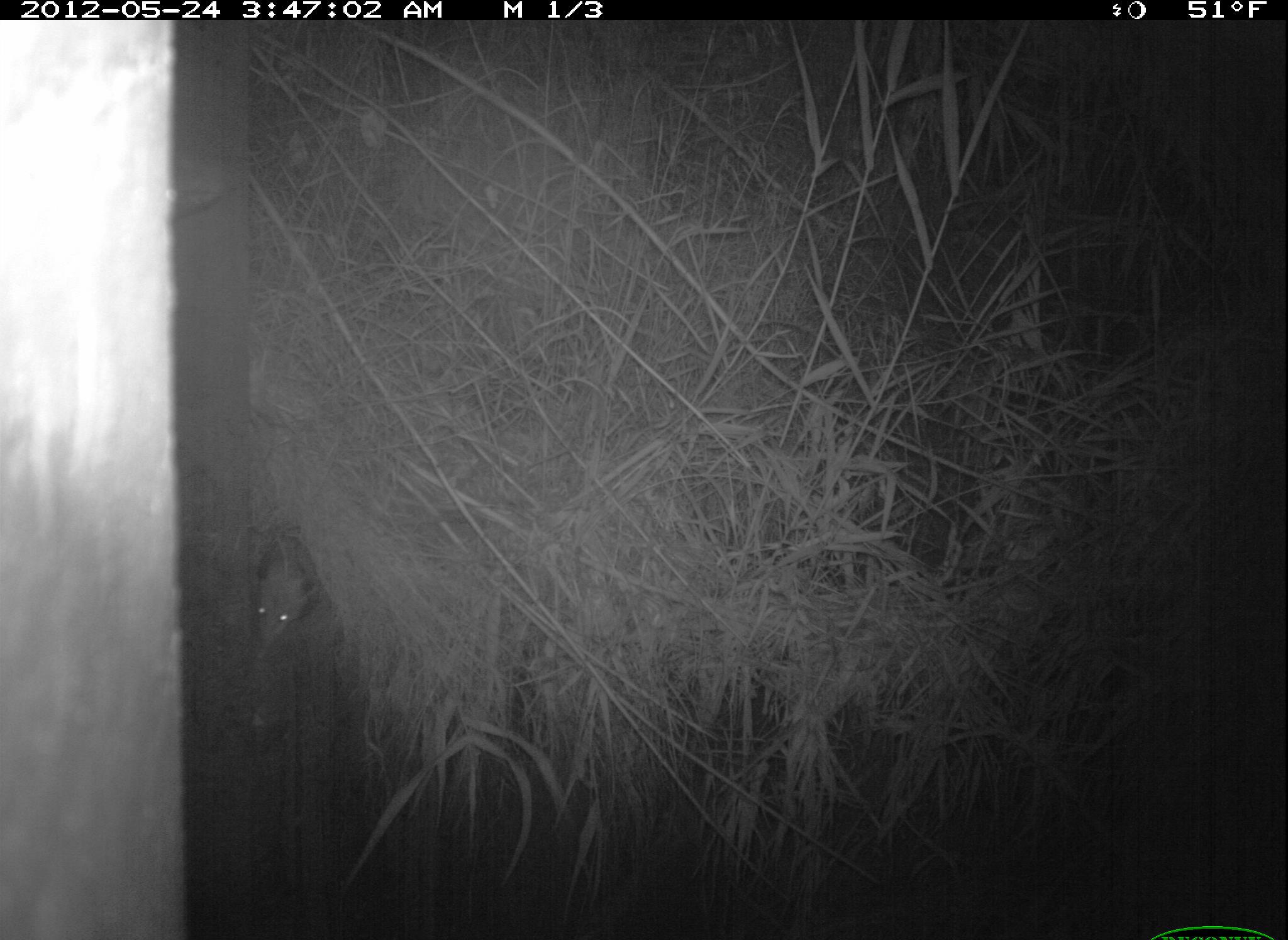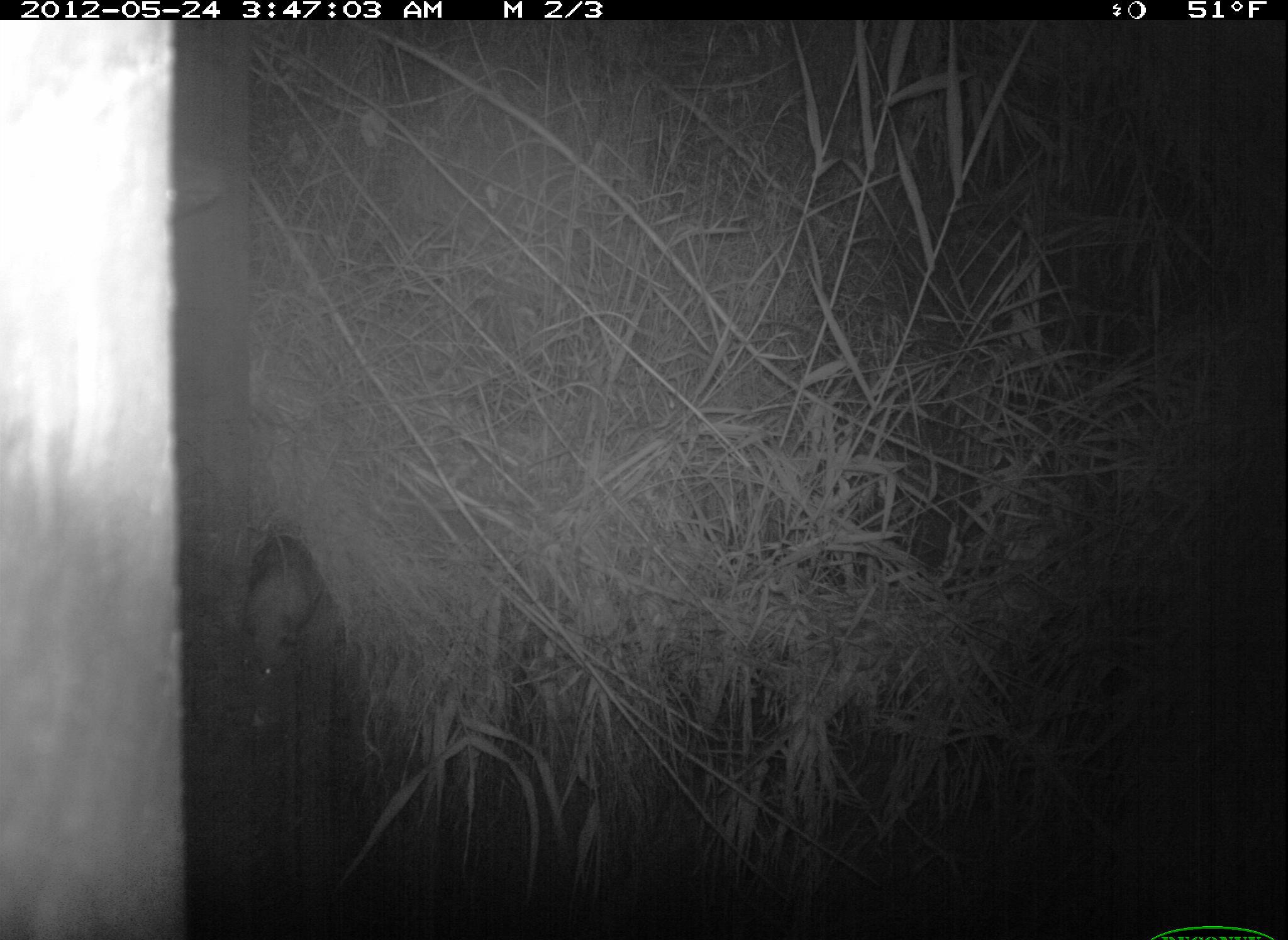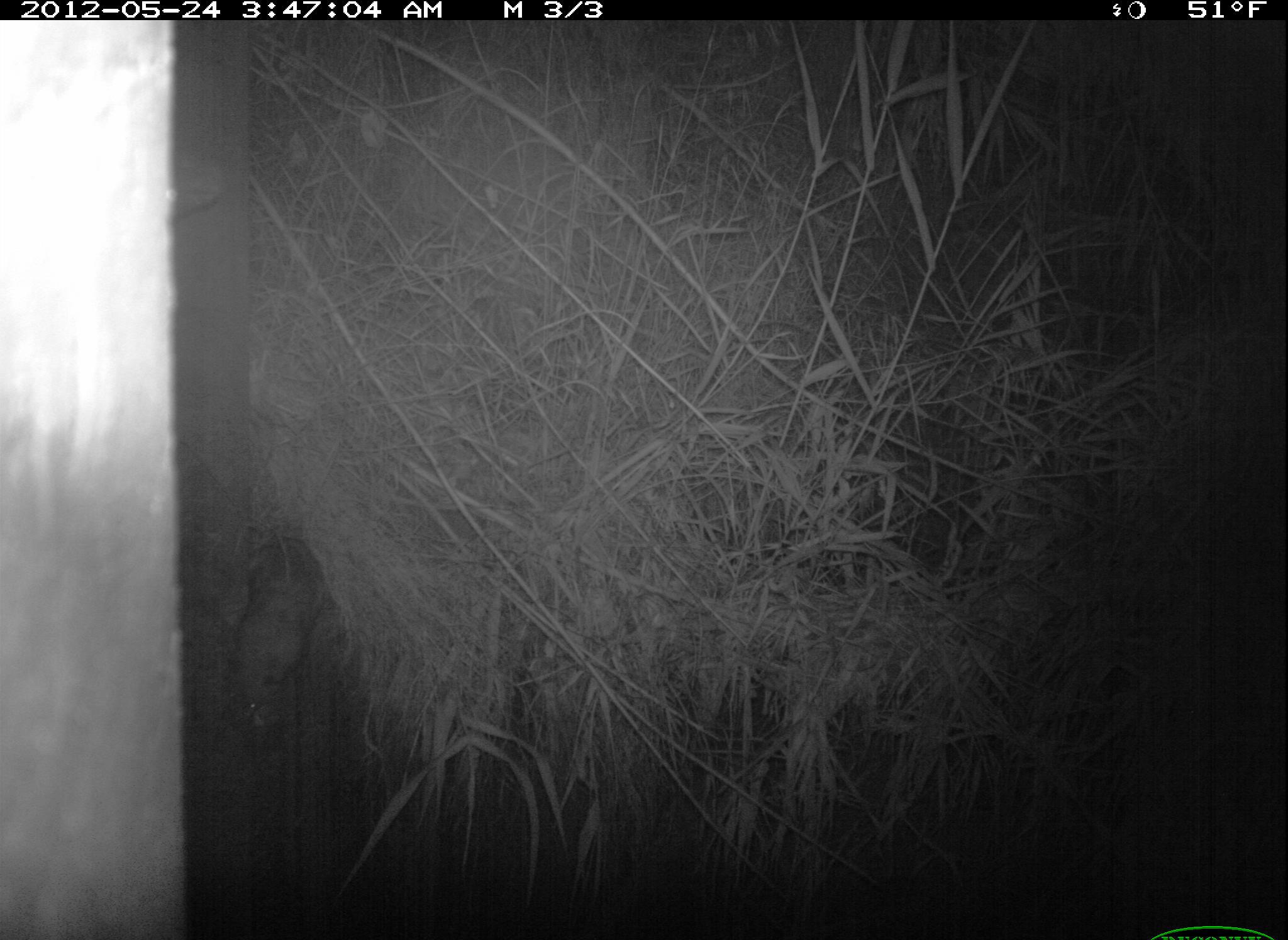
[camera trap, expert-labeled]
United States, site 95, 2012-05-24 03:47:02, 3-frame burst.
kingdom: Animalia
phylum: Chordata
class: Mammalia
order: Didelphimorphia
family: Didelphidae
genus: Didelphis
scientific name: Didelphis virginiana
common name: virginia opossum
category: opossum